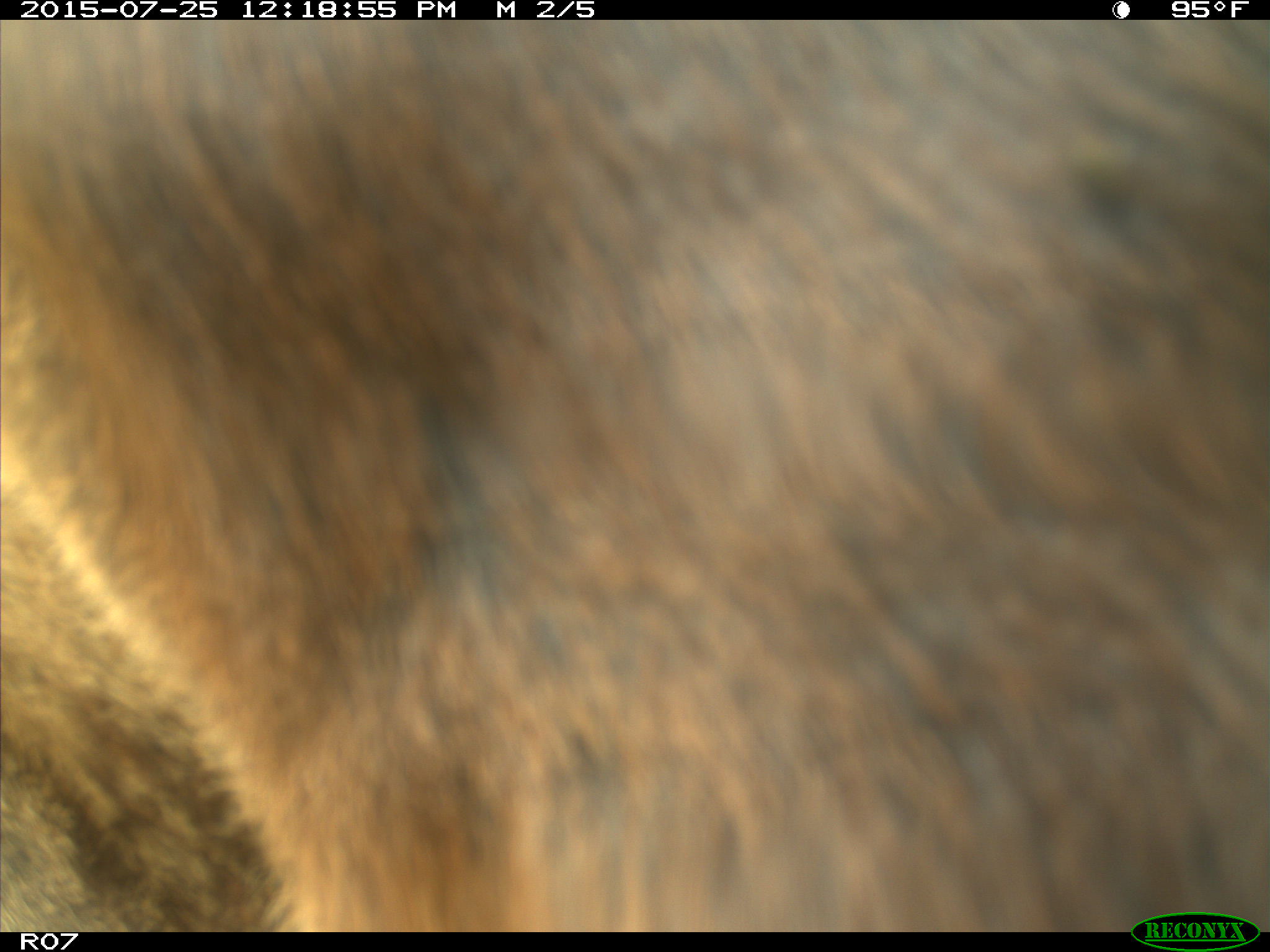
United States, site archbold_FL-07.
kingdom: Animalia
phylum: Chordata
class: Mammalia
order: Artiodactyla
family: Bovidae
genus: Bos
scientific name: Bos taurus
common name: domestic cow